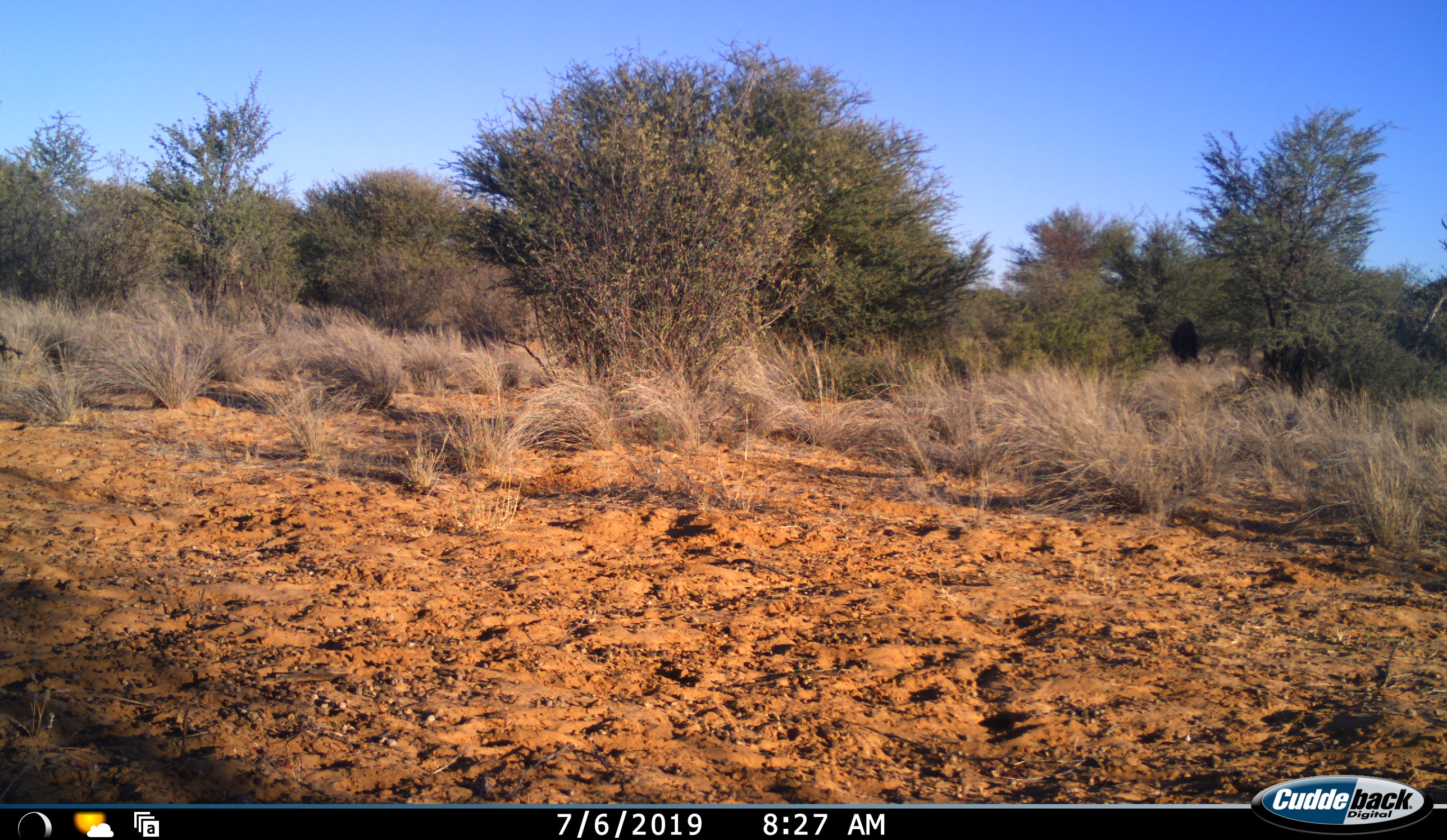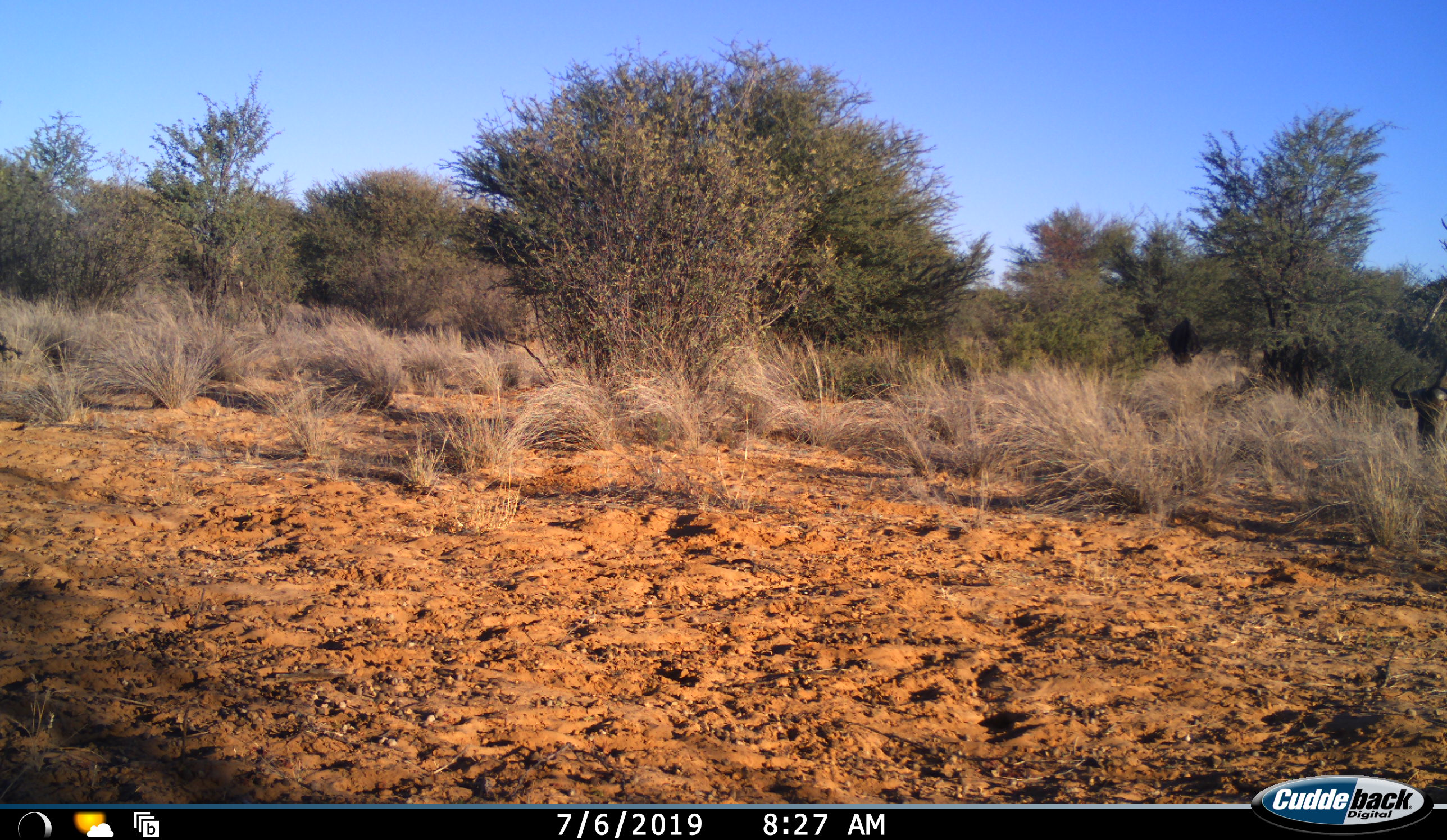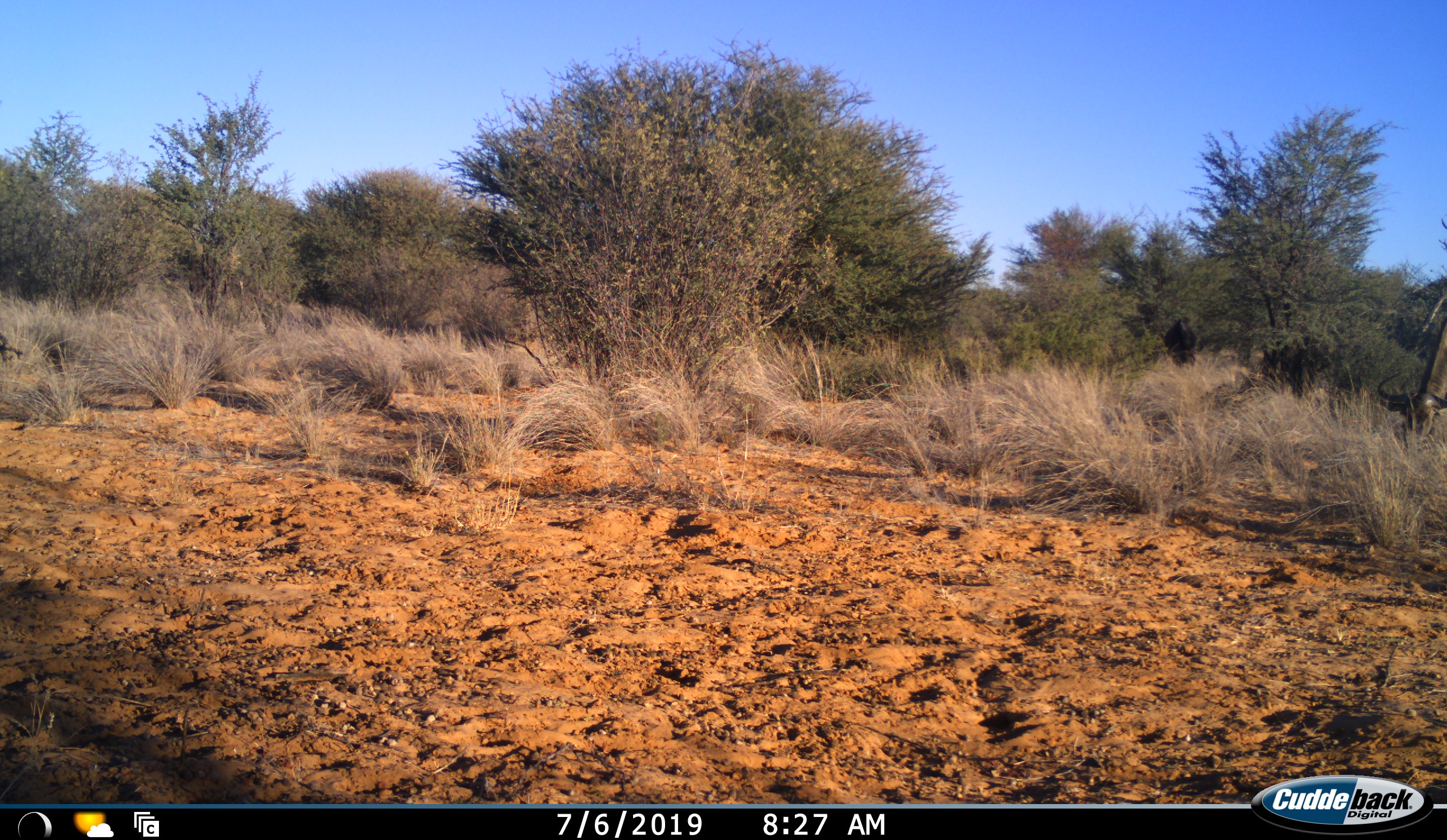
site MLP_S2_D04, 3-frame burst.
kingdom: Animalia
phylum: Chordata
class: Mammalia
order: Artiodactyla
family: Bovidae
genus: Connochaetes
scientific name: Connochaetes taurinus taurinus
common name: blue wildebeest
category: wildebeestblue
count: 2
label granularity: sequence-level